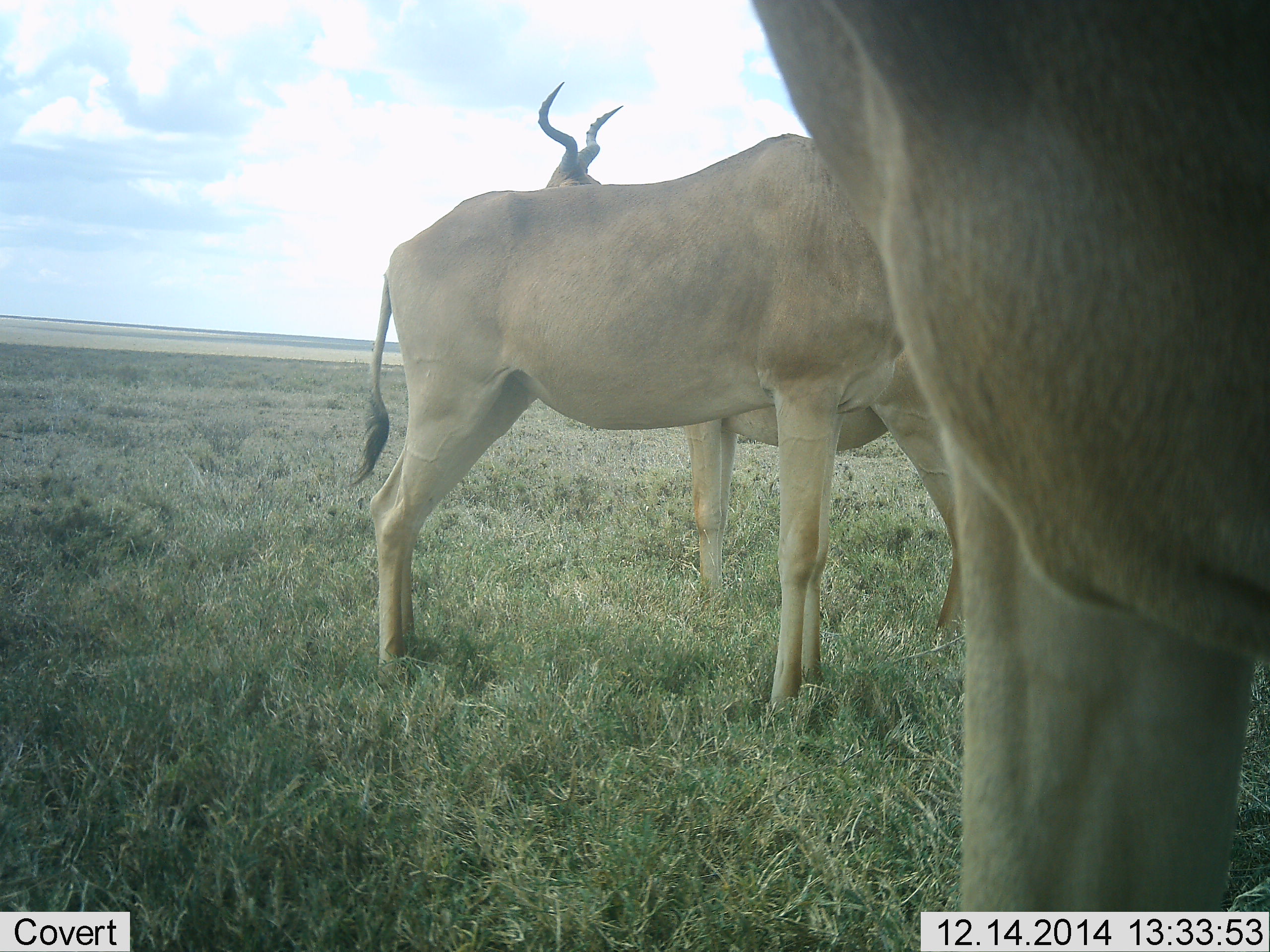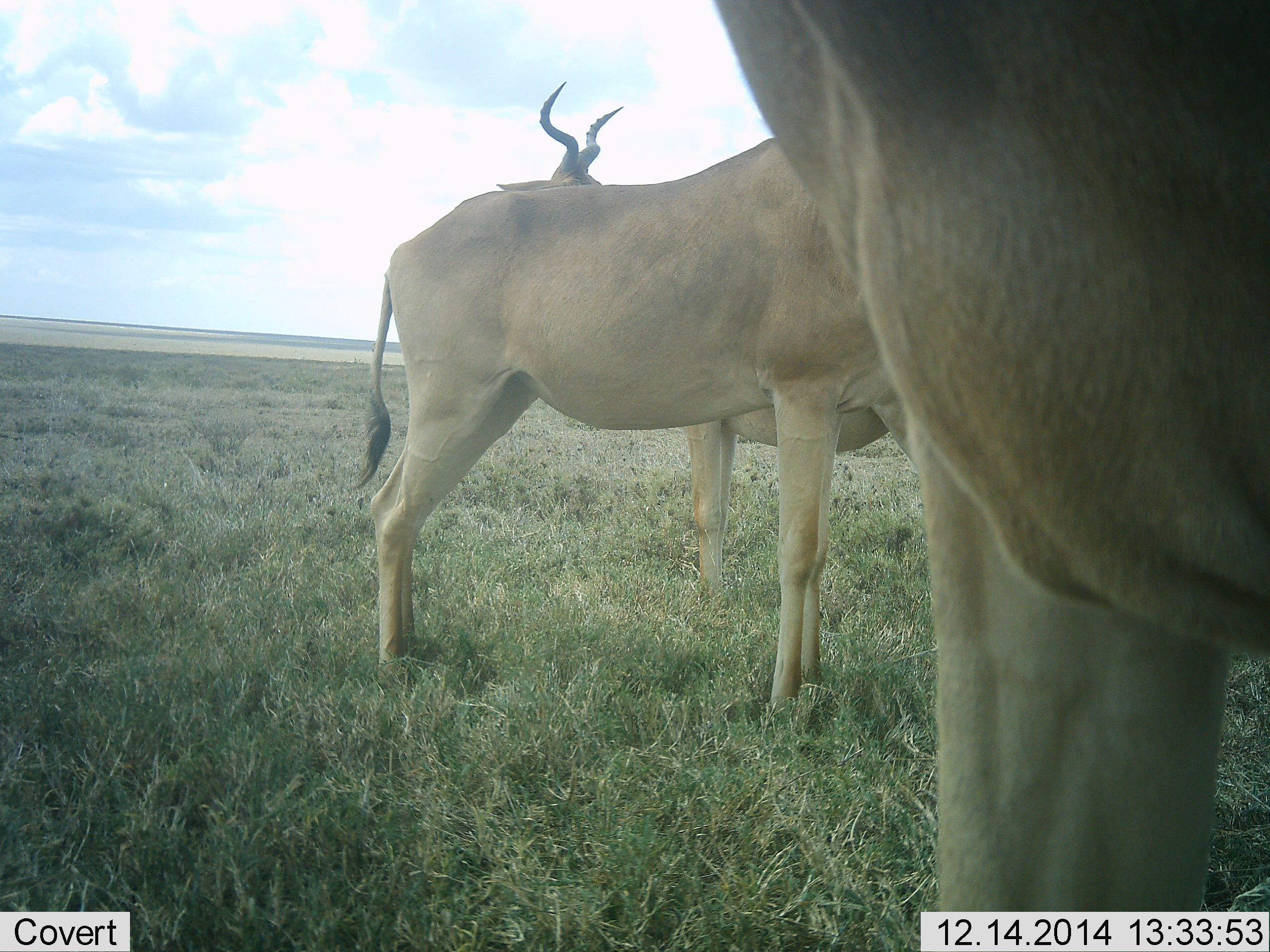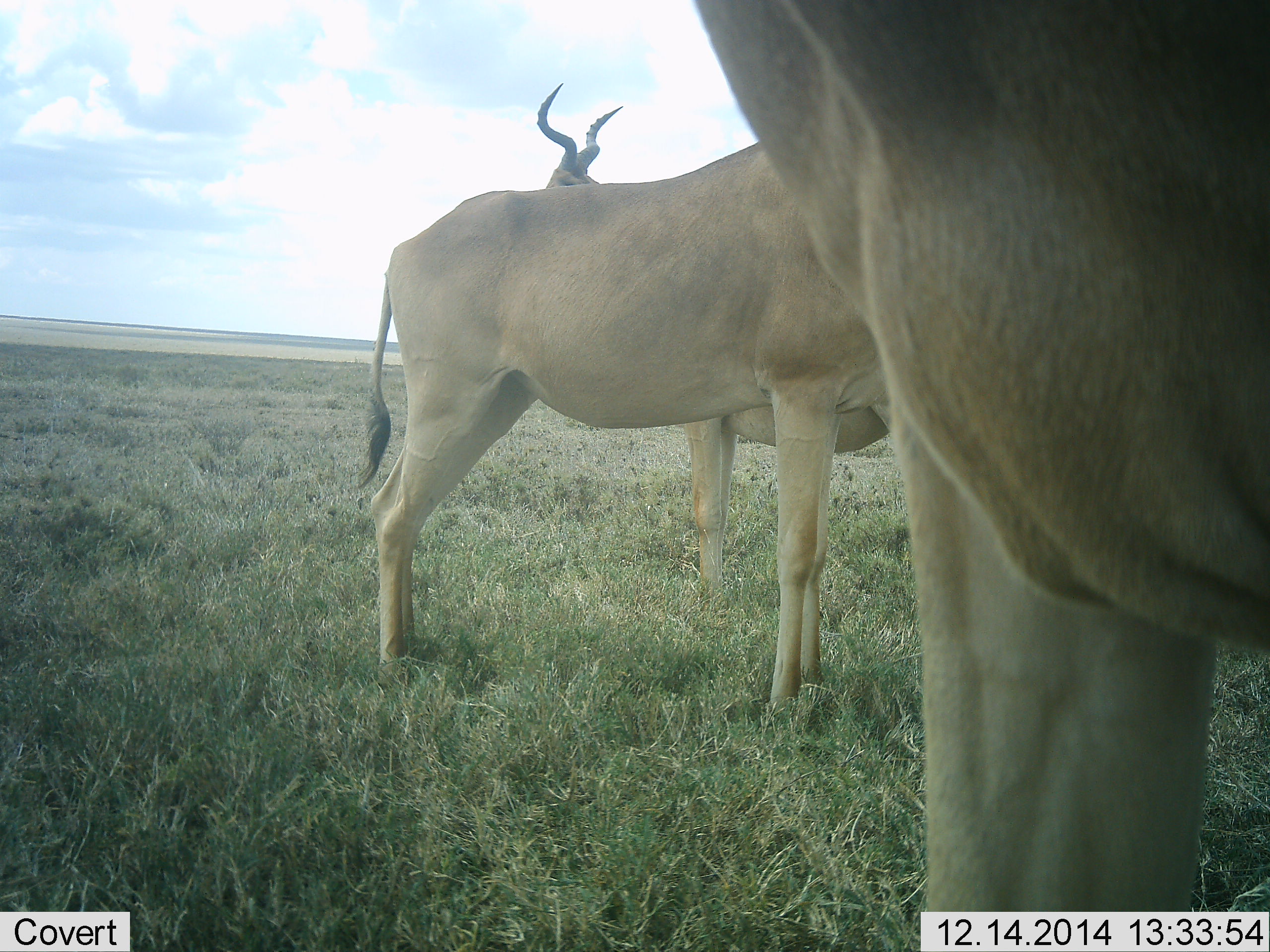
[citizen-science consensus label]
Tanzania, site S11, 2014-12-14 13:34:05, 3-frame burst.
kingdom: Animalia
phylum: Chordata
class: Mammalia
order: Artiodactyla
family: Bovidae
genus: Alcelaphus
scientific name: Alcelaphus buselaphus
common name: hartebeest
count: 3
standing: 100%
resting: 0%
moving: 10%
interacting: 10%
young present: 0%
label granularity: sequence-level